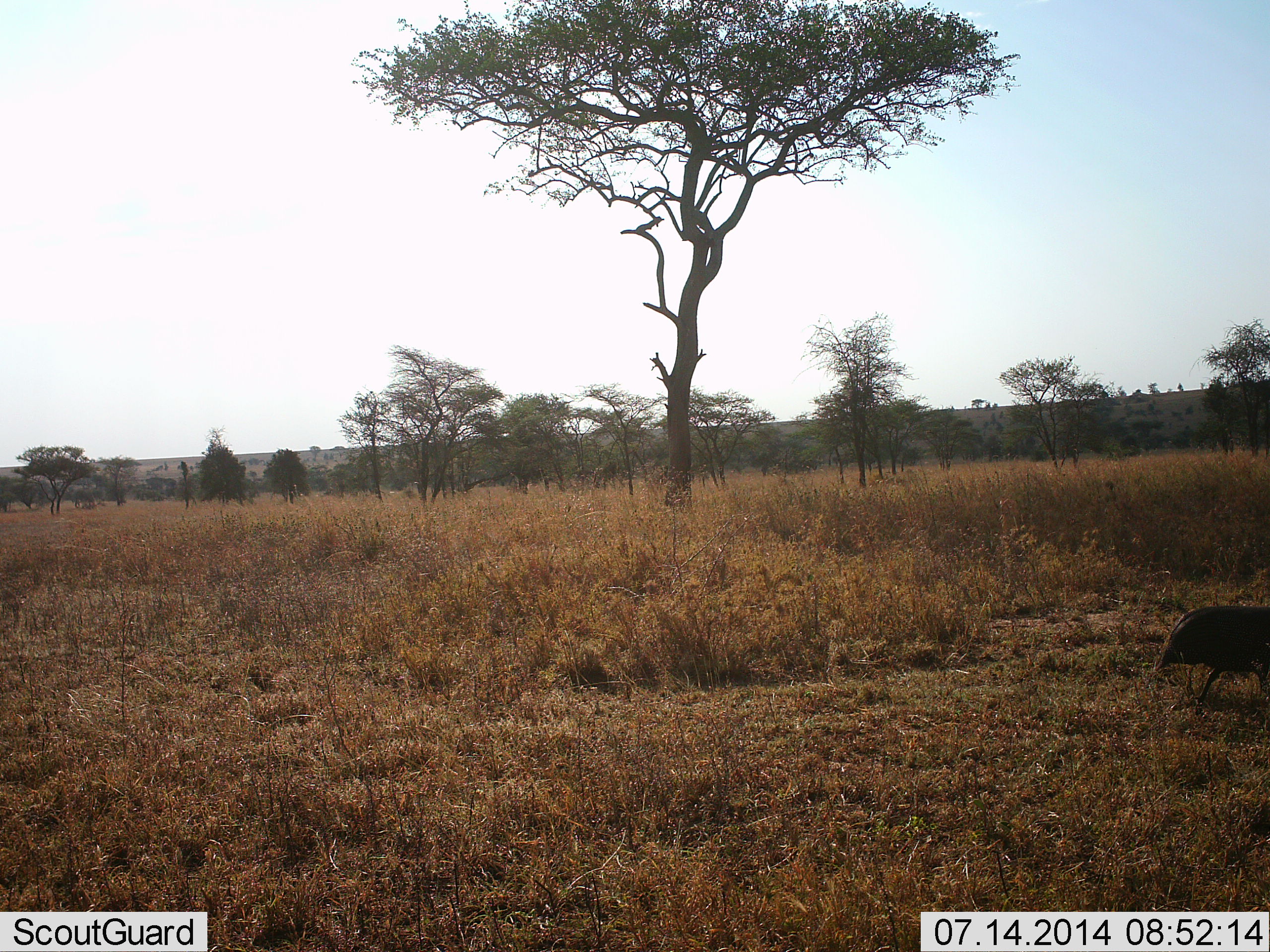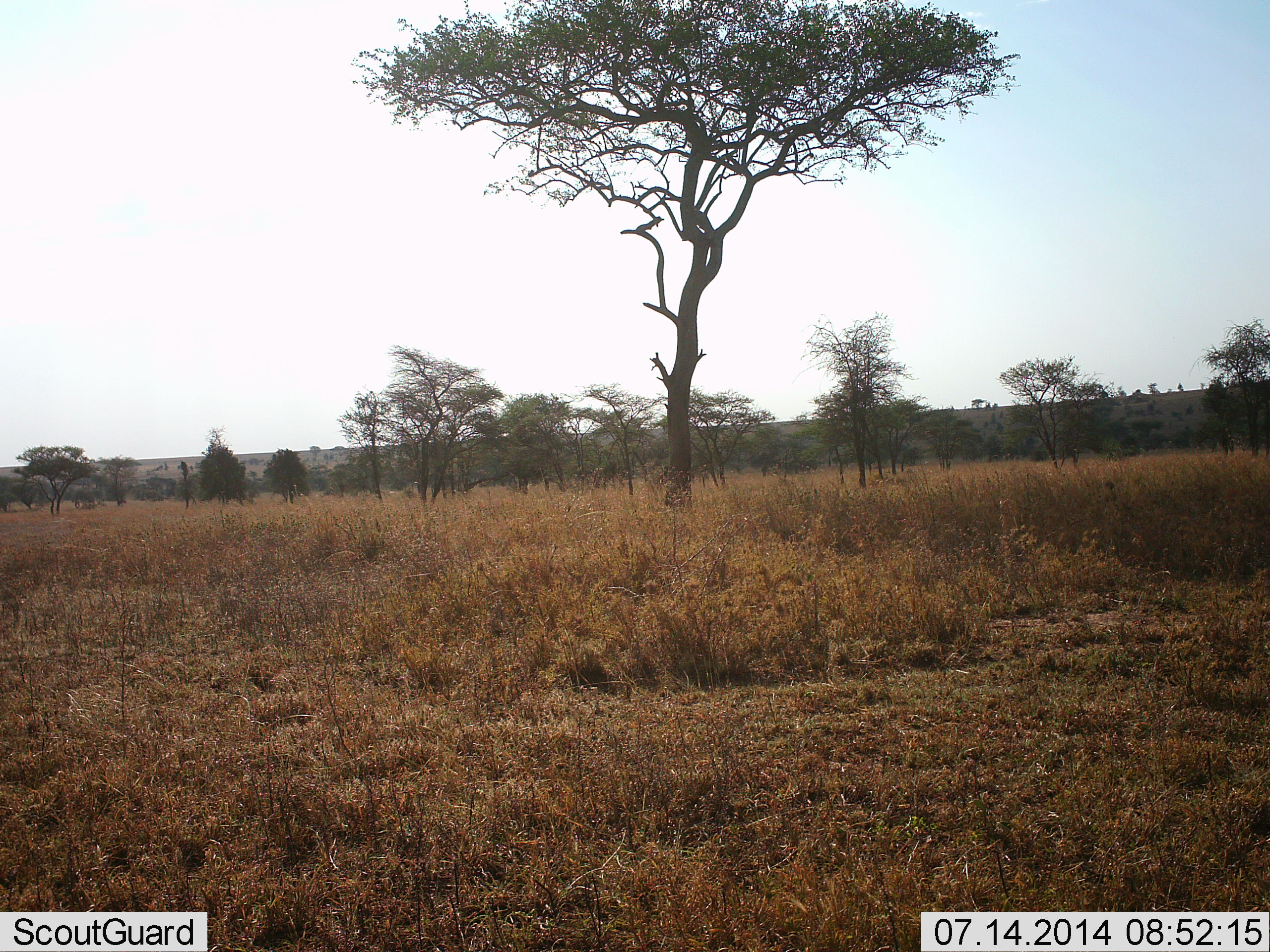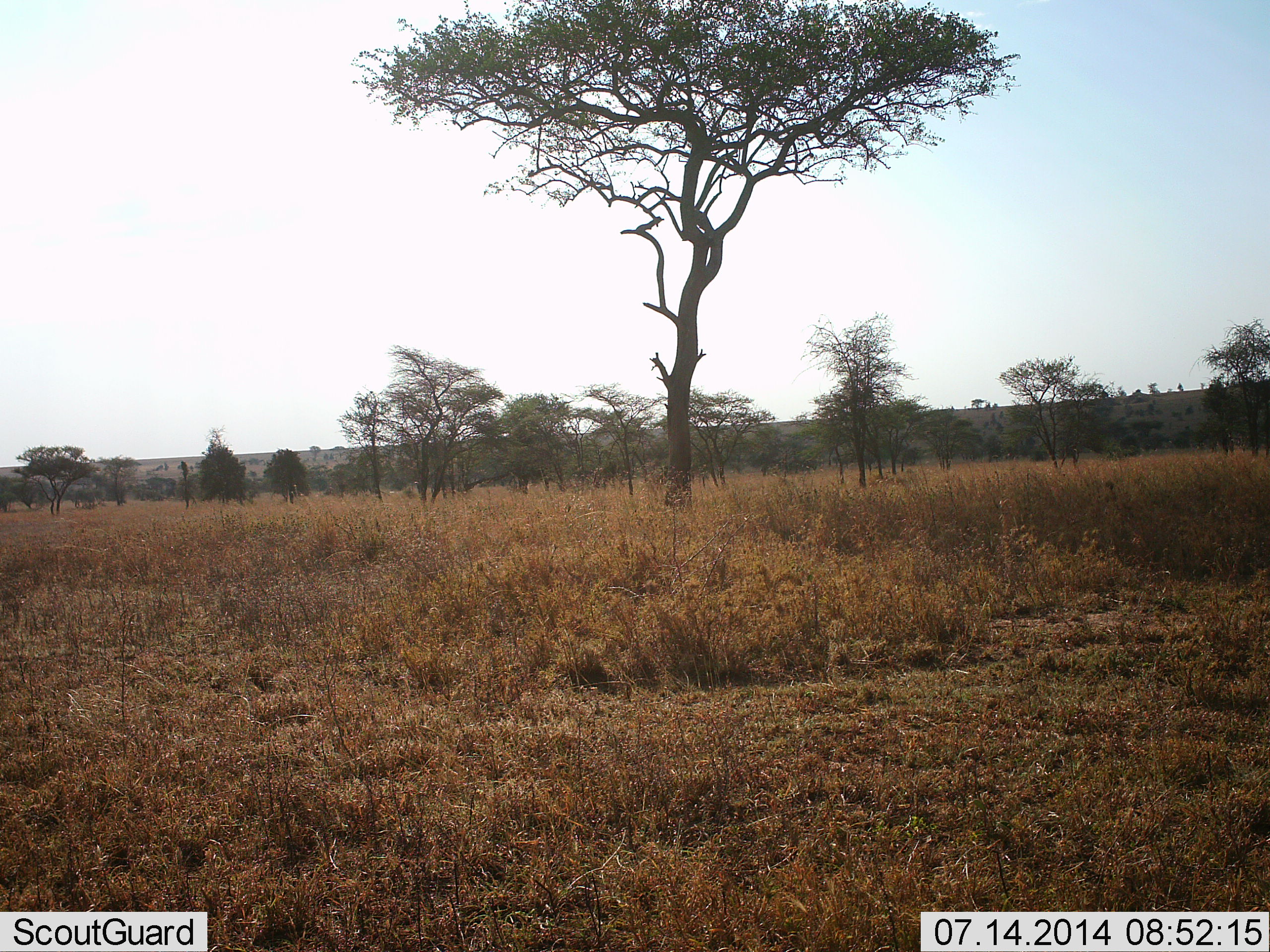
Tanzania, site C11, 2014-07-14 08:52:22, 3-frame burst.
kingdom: Animalia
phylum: Chordata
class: Aves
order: Galliformes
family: Numididae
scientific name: Numididae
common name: guinea fowl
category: guineafowl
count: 1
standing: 0%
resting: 0%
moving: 100%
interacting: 0%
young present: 0%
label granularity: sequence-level